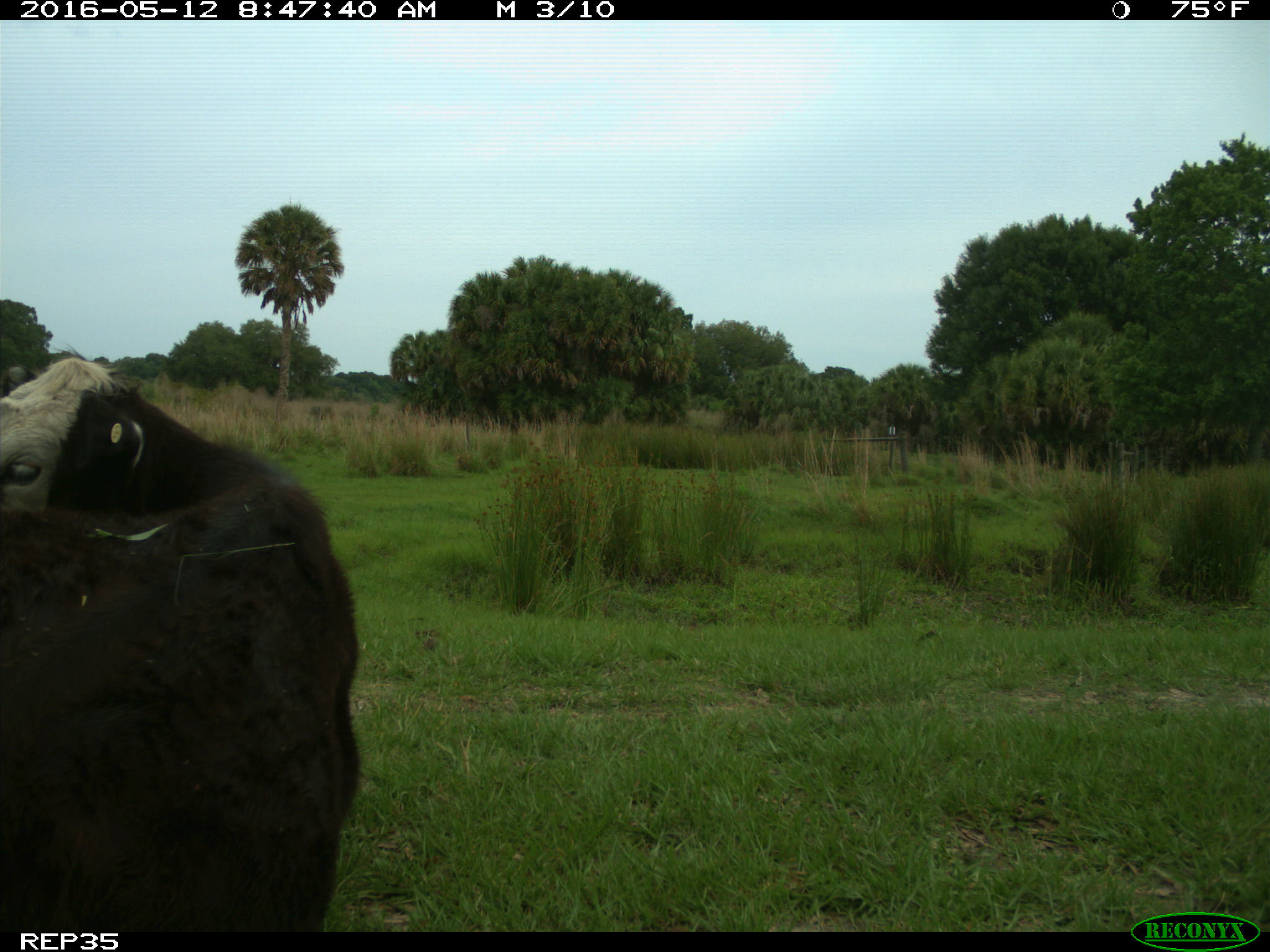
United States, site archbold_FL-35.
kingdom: Animalia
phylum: Chordata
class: Mammalia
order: Artiodactyla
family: Bovidae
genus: Bos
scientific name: Bos taurus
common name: domestic cow